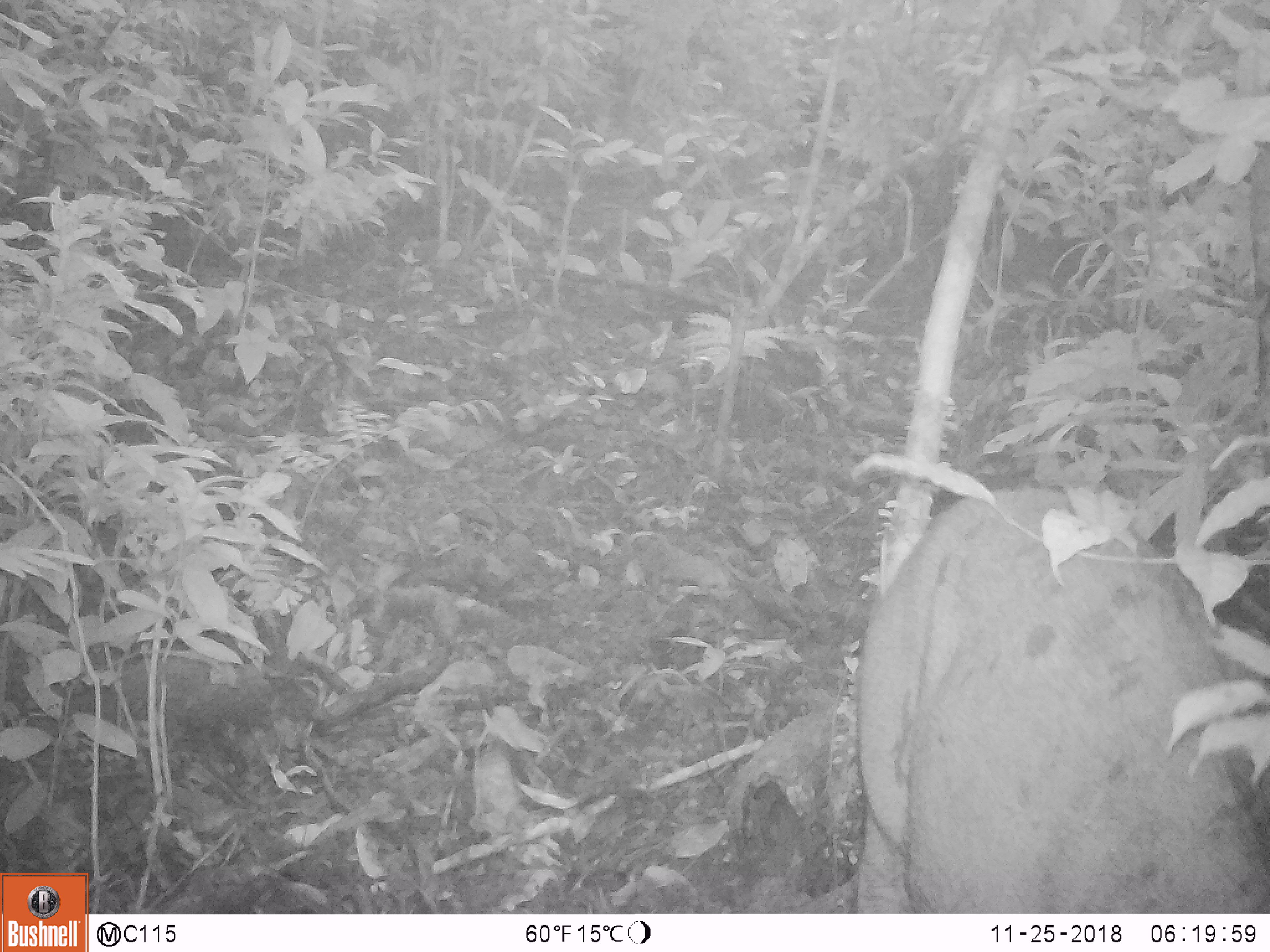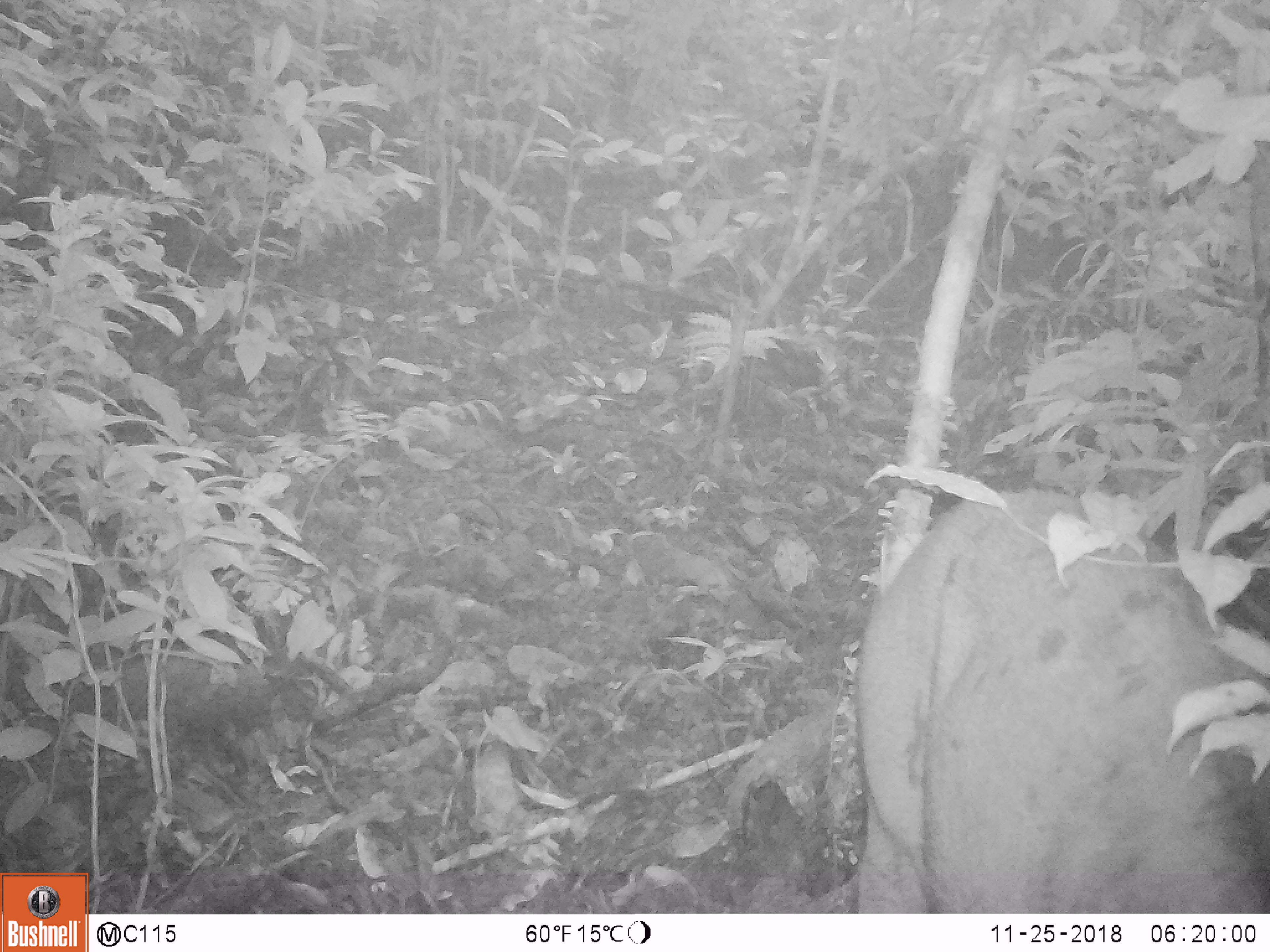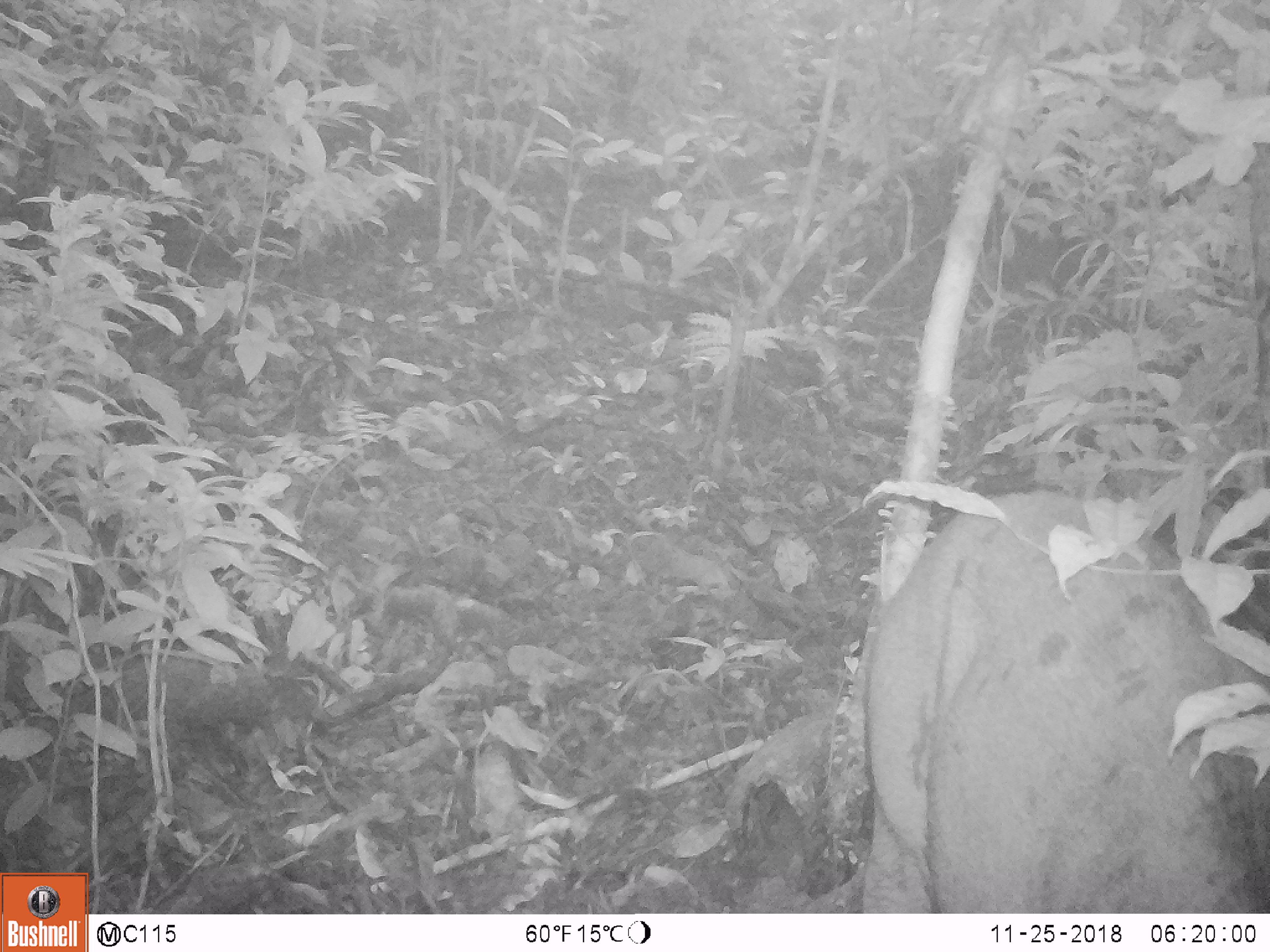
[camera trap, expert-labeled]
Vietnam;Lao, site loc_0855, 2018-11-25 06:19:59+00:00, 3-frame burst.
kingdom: Animalia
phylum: Chordata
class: Mammalia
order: Artiodactyla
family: Suidae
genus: Sus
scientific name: Sus scrofa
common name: eurasian wild pig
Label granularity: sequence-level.